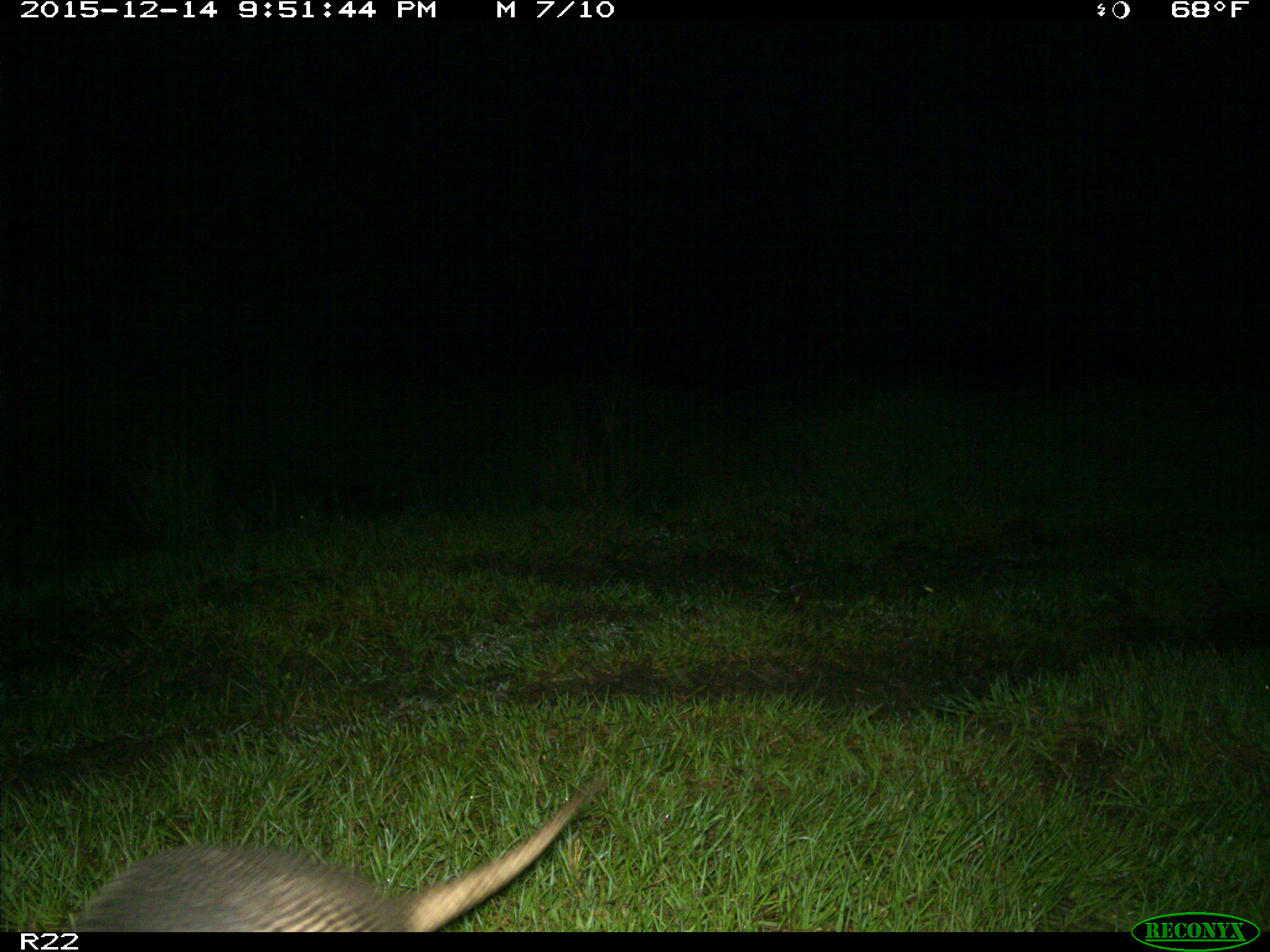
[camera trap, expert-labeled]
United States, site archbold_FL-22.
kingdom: Animalia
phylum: Chordata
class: Mammalia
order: Cingulata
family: Dasypodidae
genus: Dasypus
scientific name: Dasypus novemcinctus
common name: nine-banded armadillo